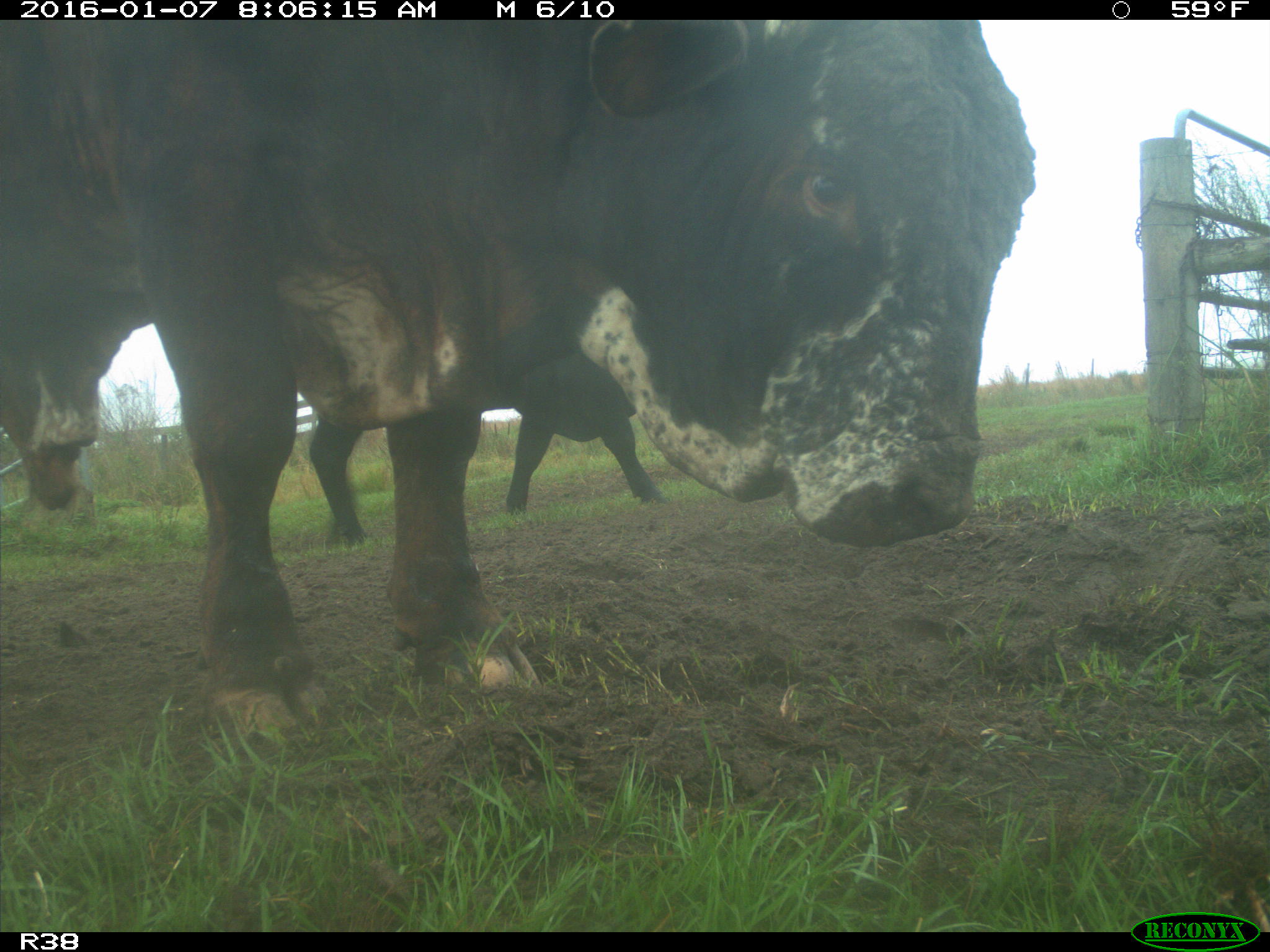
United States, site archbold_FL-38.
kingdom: Animalia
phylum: Chordata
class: Mammalia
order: Artiodactyla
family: Bovidae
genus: Bos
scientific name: Bos taurus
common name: domestic cow